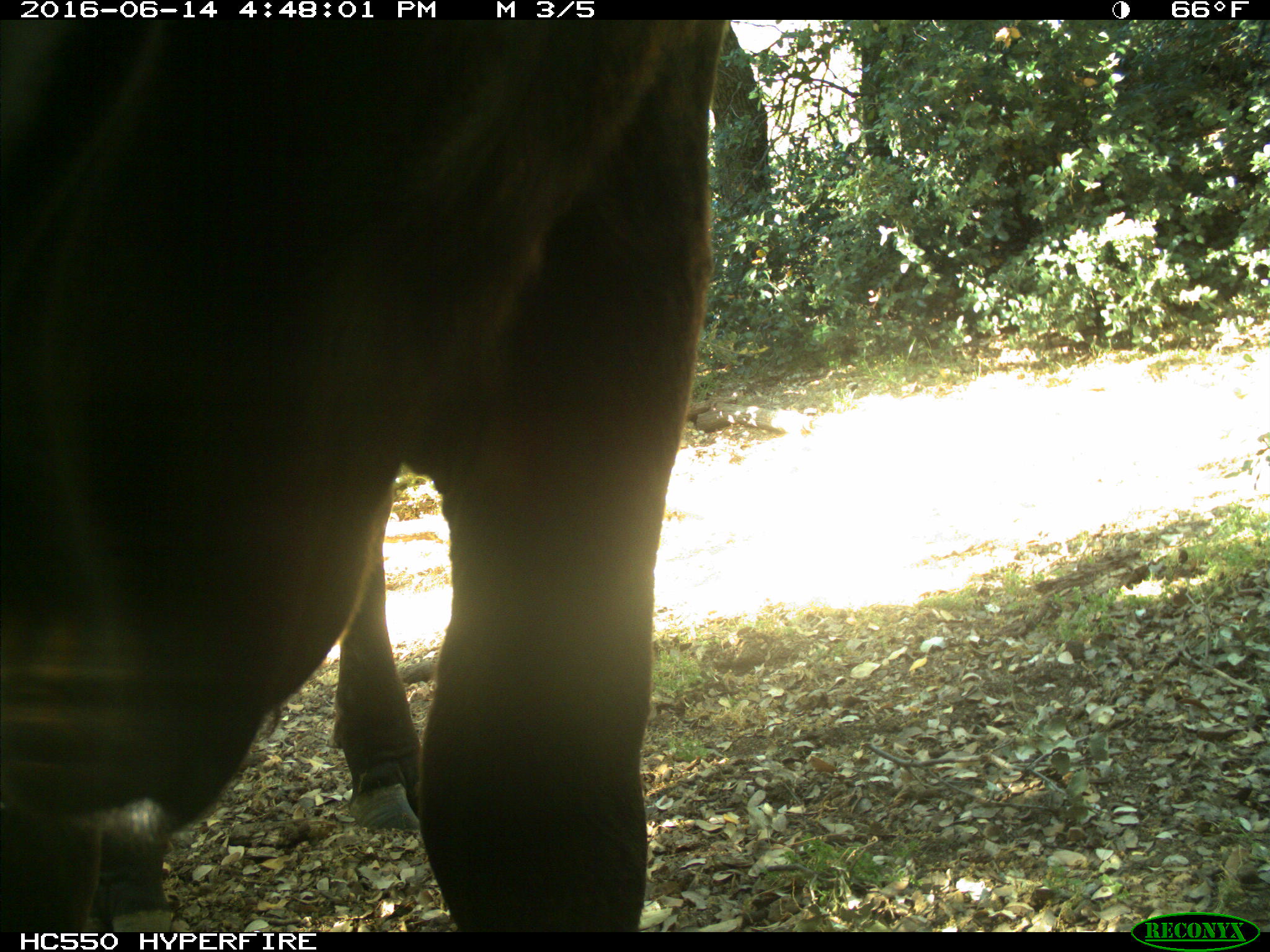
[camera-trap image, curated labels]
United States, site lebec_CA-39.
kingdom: Animalia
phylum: Chordata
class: Mammalia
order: Artiodactyla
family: Bovidae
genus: Bos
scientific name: Bos taurus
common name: domestic cow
Bos taurus (domestic cow).